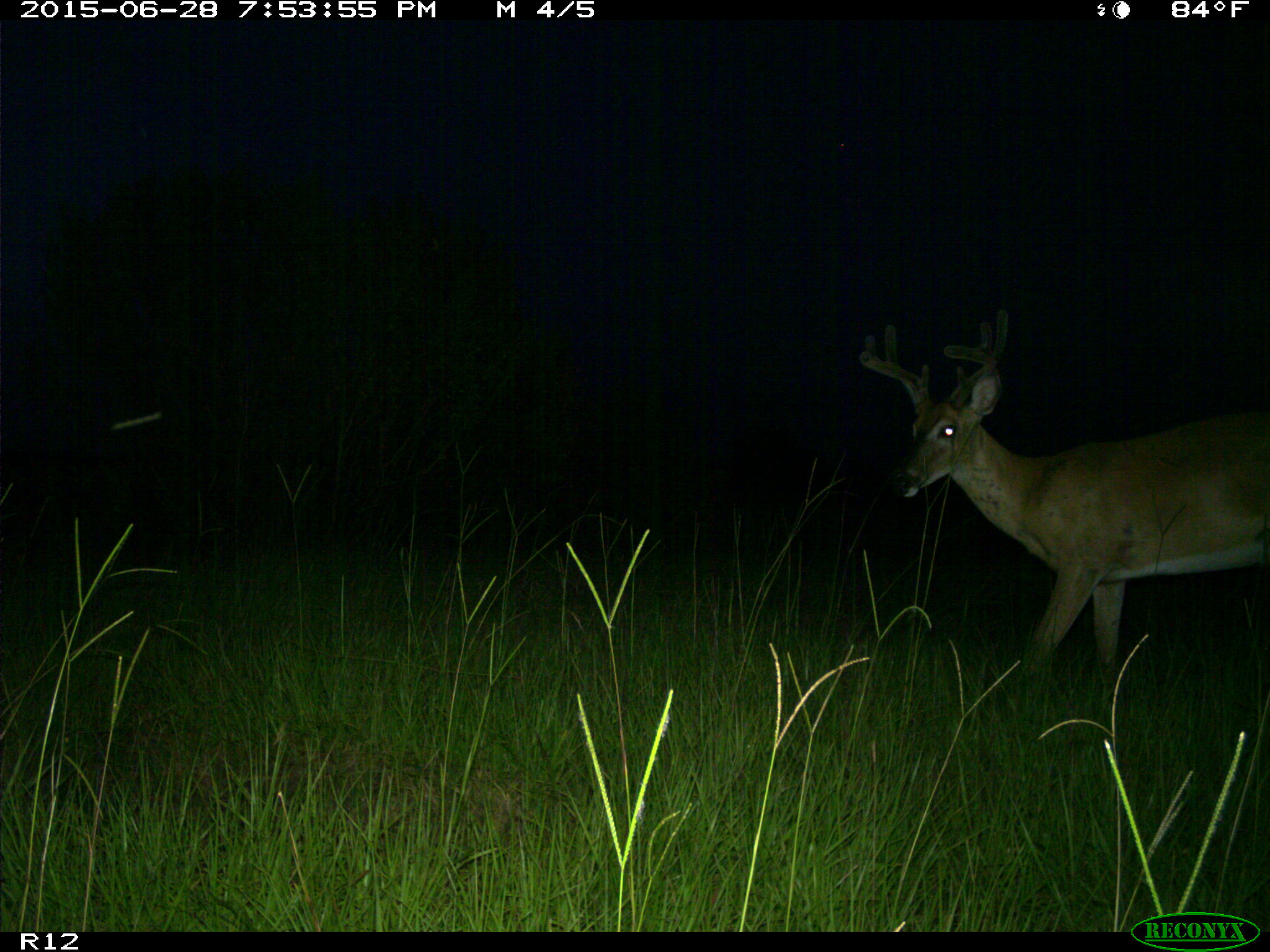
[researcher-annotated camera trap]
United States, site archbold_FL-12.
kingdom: Animalia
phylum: Chordata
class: Mammalia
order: Artiodactyla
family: Cervidae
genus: Odocoileus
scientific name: Odocoileus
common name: deer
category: unidentified deer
Unidentified deer (deer) (Odocoileus).